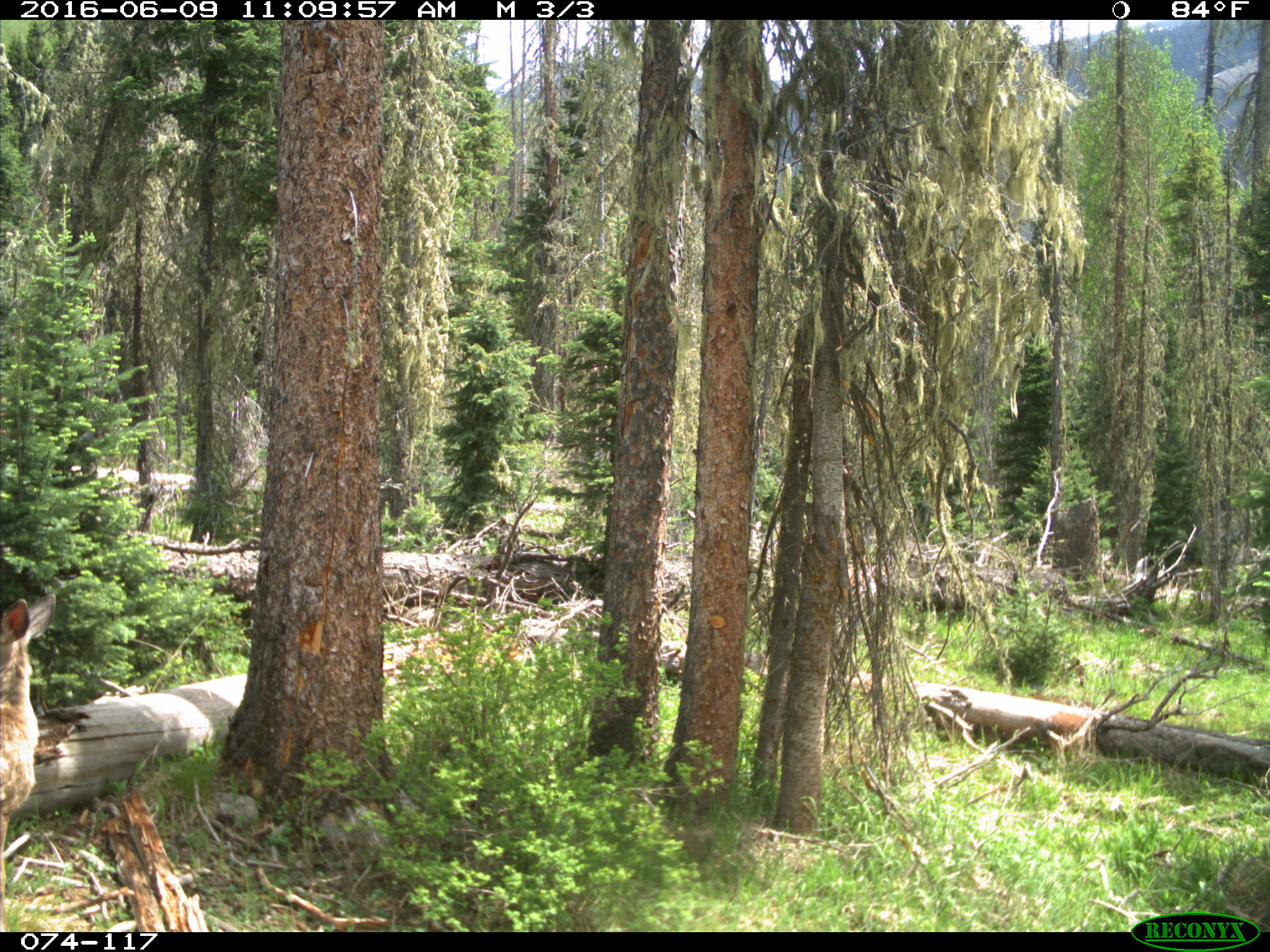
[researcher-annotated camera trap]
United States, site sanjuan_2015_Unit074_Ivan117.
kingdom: Animalia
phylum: Chordata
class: Mammalia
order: Artiodactyla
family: Cervidae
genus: Odocoileus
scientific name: Odocoileus hemionus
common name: mule deer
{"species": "Odocoileus hemionus (mule deer)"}